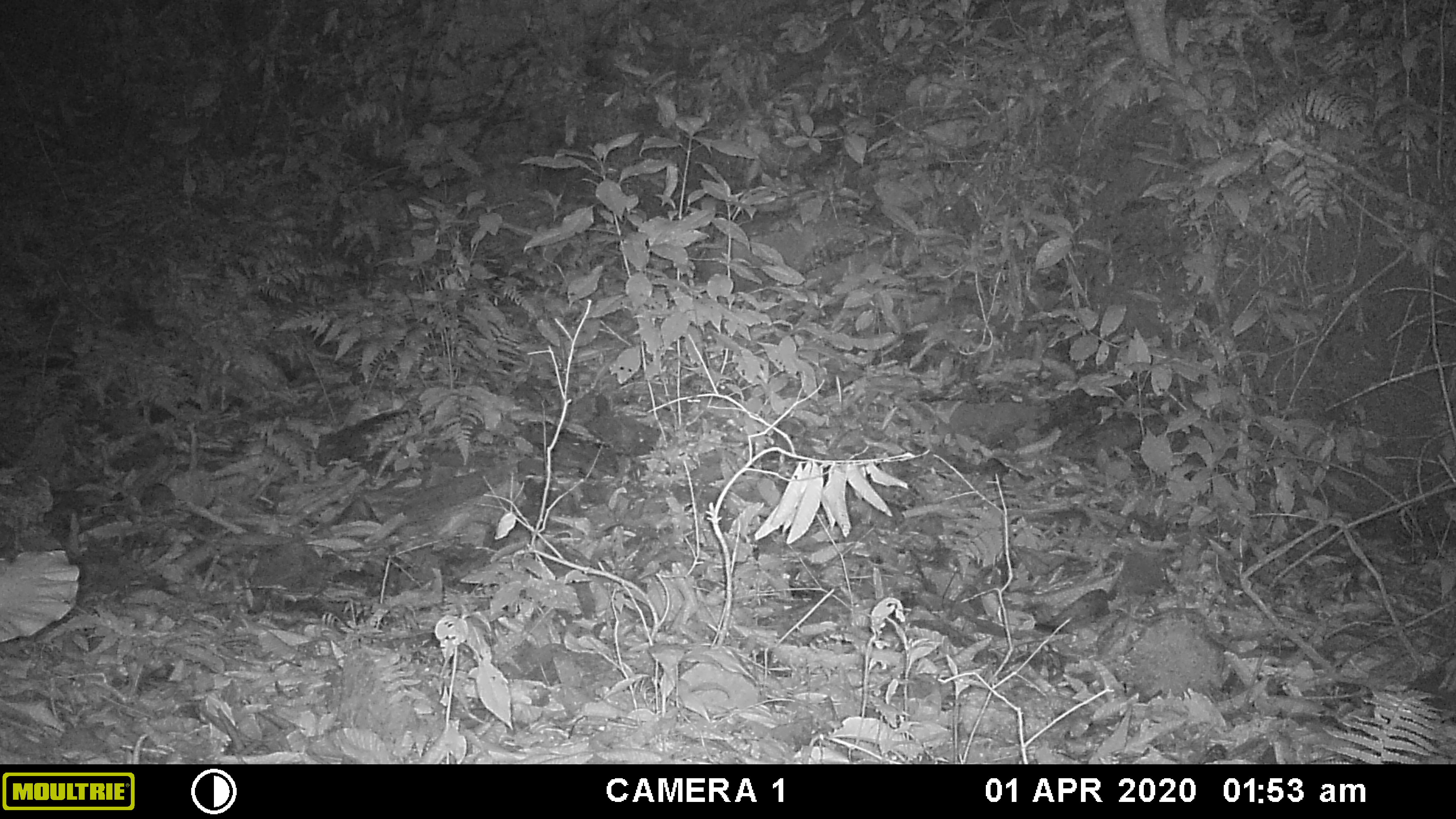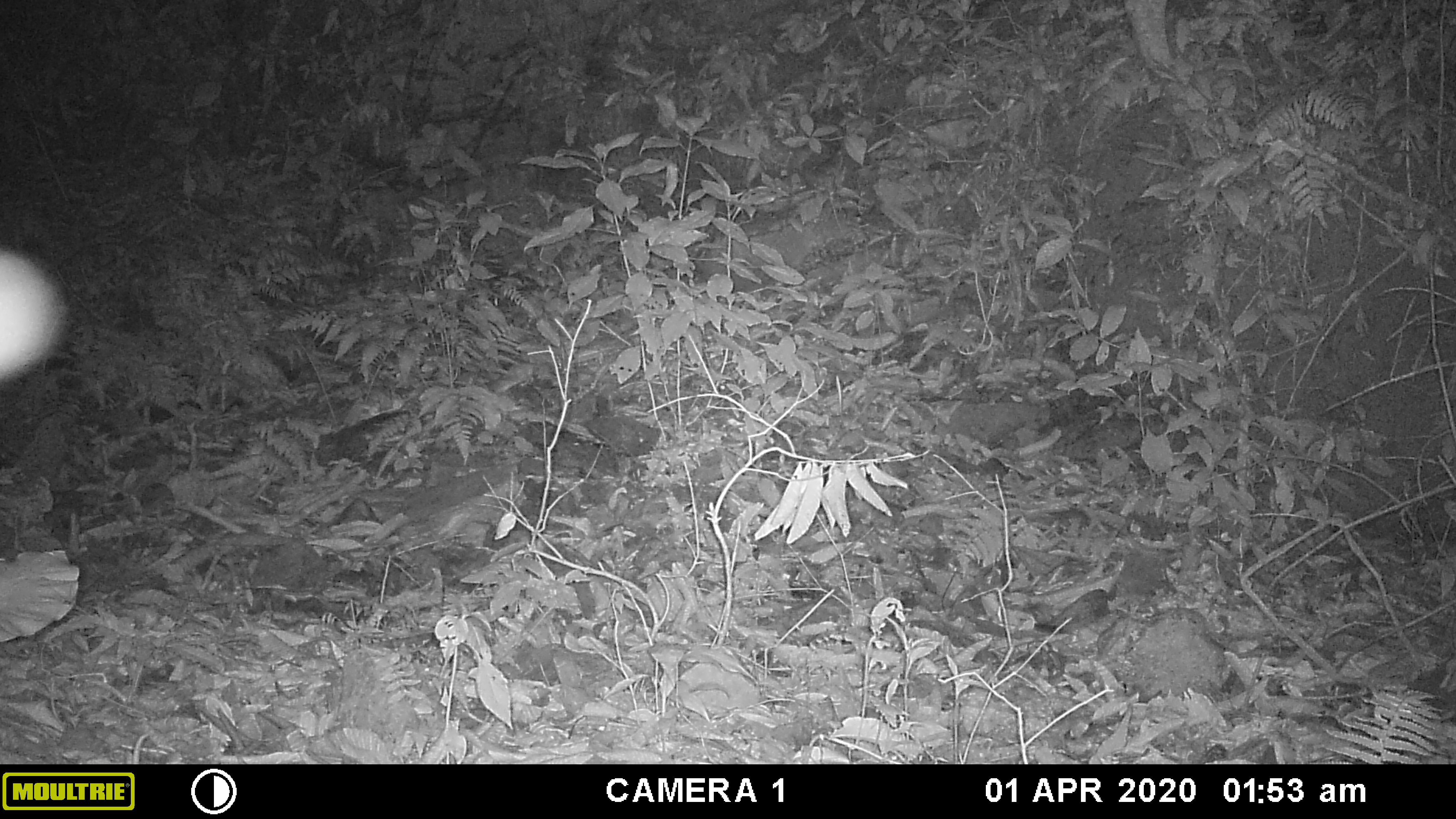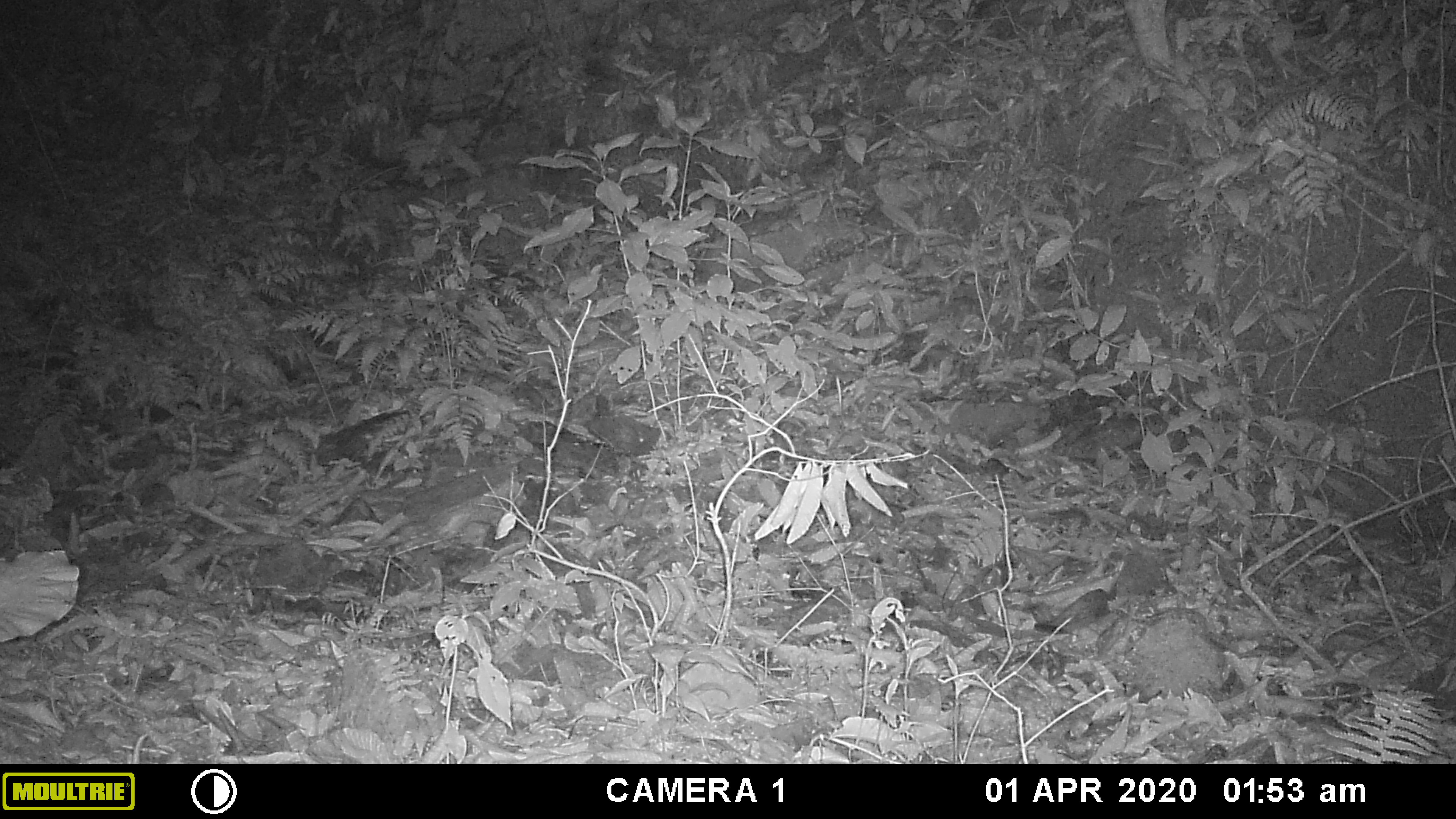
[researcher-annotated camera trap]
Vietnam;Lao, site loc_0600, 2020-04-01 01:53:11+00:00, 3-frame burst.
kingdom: Animalia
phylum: Chordata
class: Mammalia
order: Rodentia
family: Muridae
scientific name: Muridae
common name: old-world mice and rats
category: unidentified murid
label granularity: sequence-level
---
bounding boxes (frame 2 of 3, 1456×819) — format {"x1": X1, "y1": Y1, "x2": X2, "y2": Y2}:
unidentified murid: {"x1": 0, "y1": 247, "x2": 66, "y2": 380}